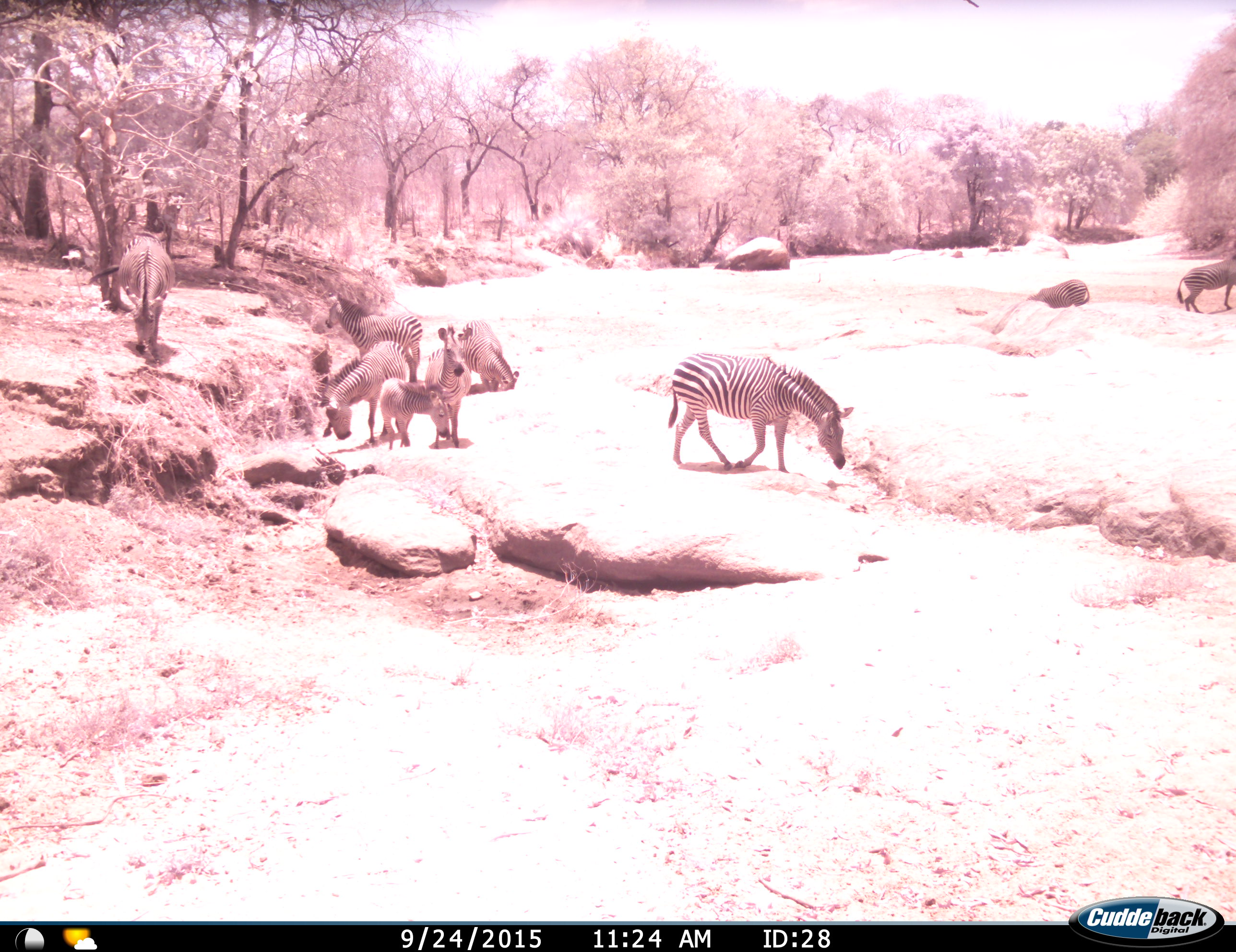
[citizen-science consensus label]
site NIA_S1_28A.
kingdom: Animalia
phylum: Chordata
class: Mammalia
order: Perissodactyla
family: Equidae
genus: Equus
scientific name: Equus quagga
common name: plains zebra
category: zebraplains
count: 9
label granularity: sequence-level